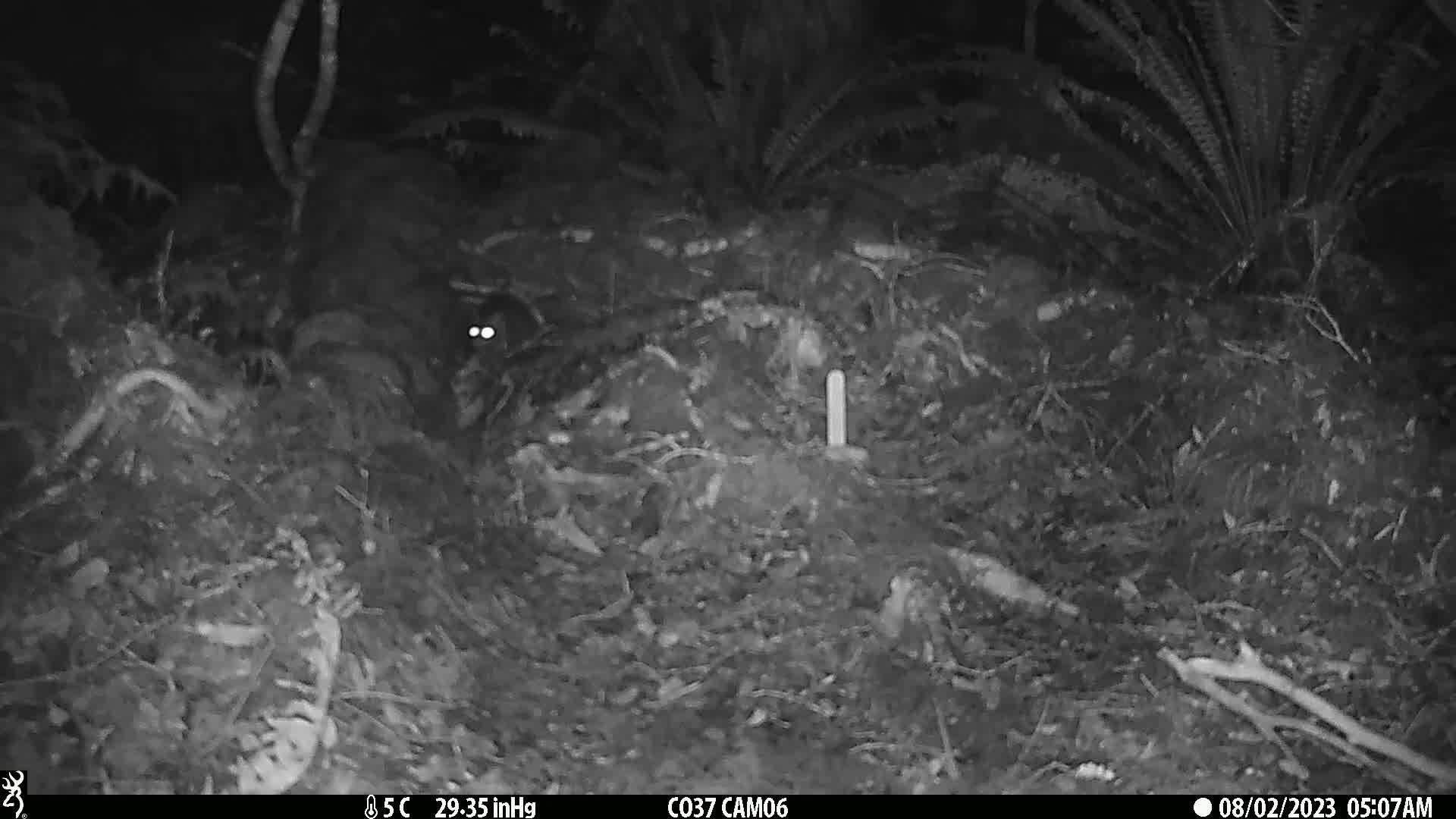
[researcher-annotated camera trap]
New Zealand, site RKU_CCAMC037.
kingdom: Animalia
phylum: Chordata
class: Mammalia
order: Rodentia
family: Muridae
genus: Rattus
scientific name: Rattus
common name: rat